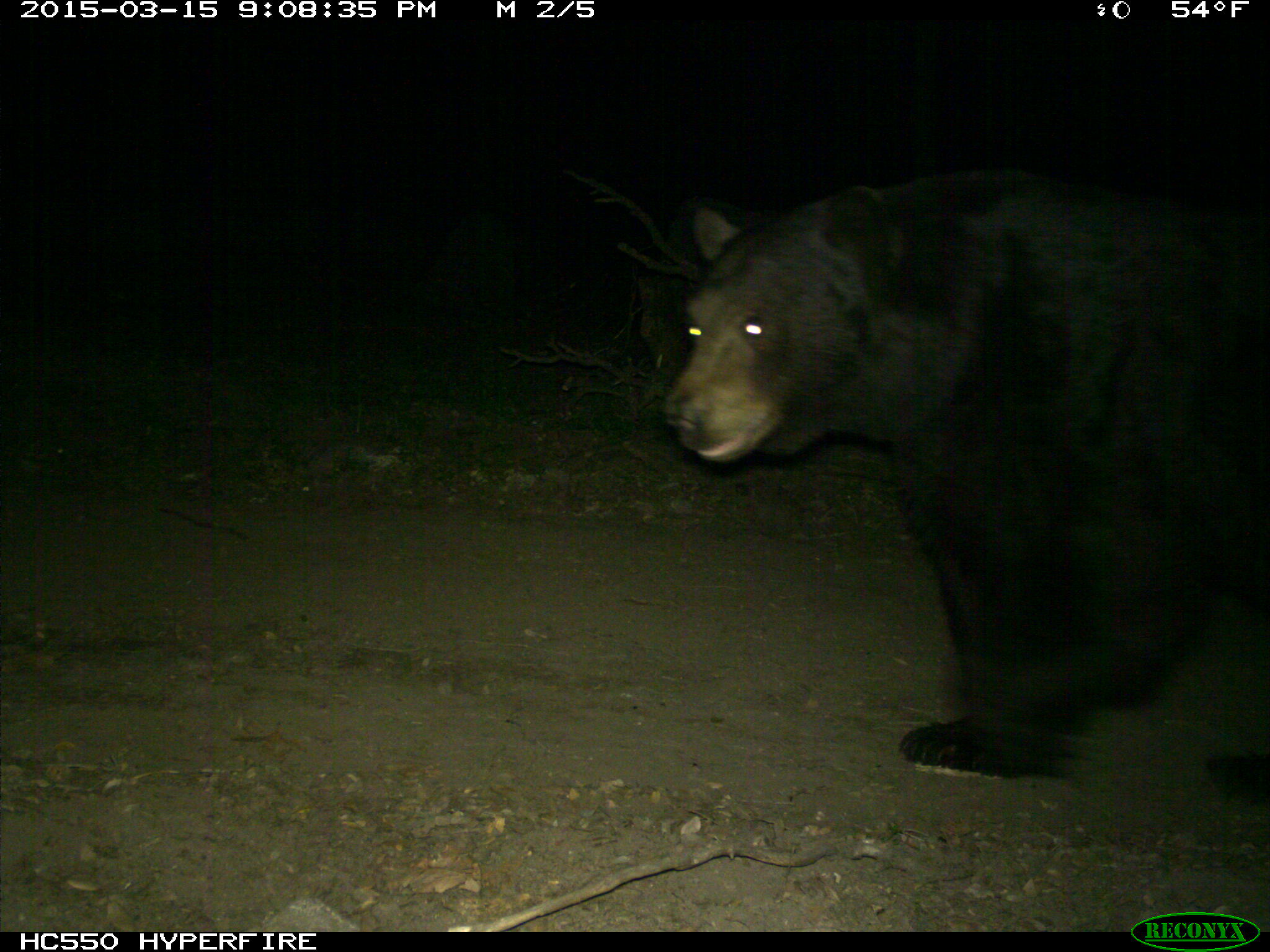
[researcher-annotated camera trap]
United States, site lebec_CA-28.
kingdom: Animalia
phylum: Chordata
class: Mammalia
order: Carnivora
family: Ursidae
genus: Ursus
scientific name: Ursus americanus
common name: american black bear